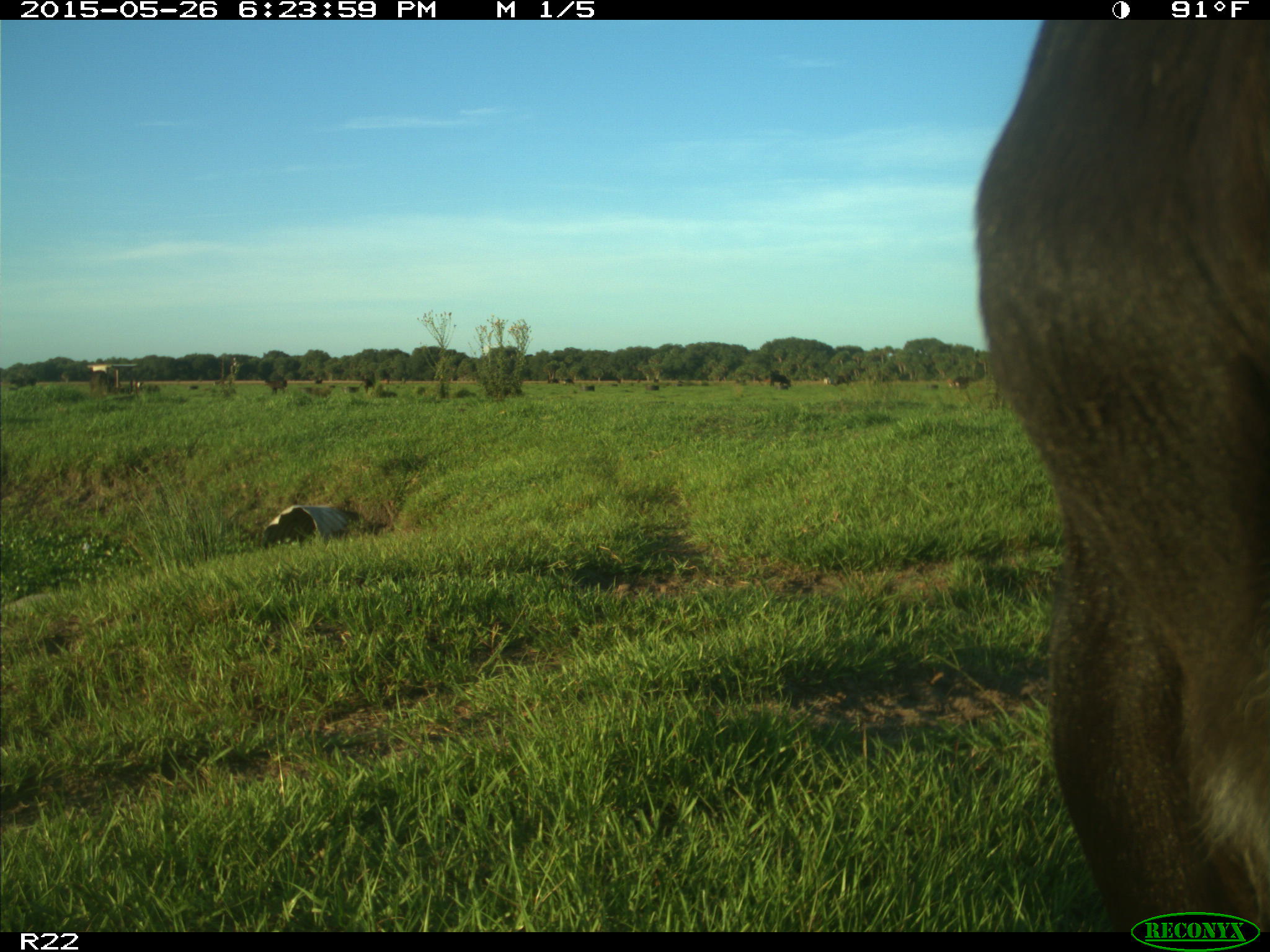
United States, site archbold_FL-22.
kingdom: Animalia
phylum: Chordata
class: Mammalia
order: Artiodactyla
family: Bovidae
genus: Bos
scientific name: Bos taurus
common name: domestic cow